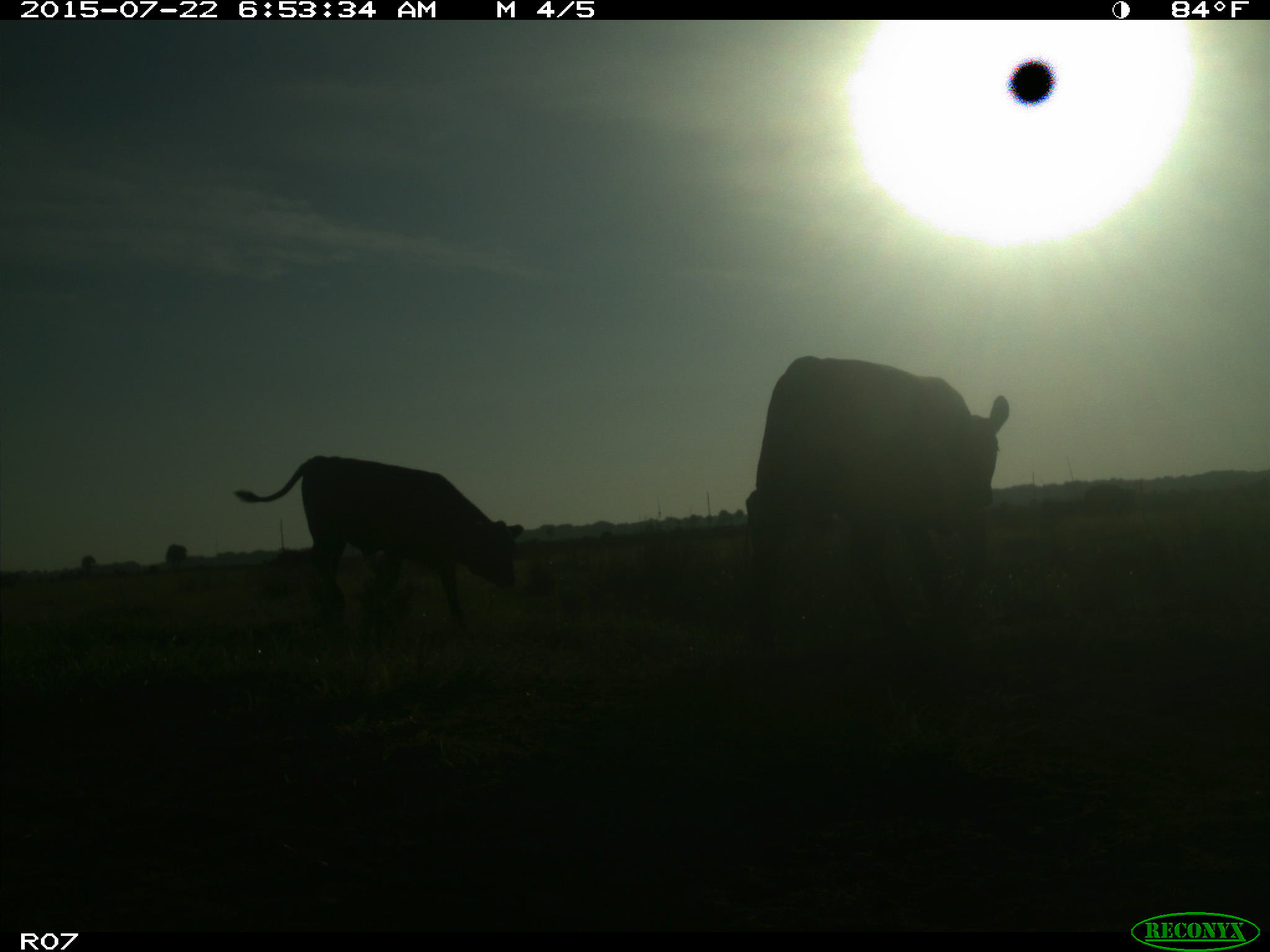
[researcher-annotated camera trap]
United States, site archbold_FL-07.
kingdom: Animalia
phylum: Chordata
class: Mammalia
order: Artiodactyla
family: Suidae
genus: Sus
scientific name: Sus scrofa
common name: wild boar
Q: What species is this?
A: Sus scrofa (wild boar).